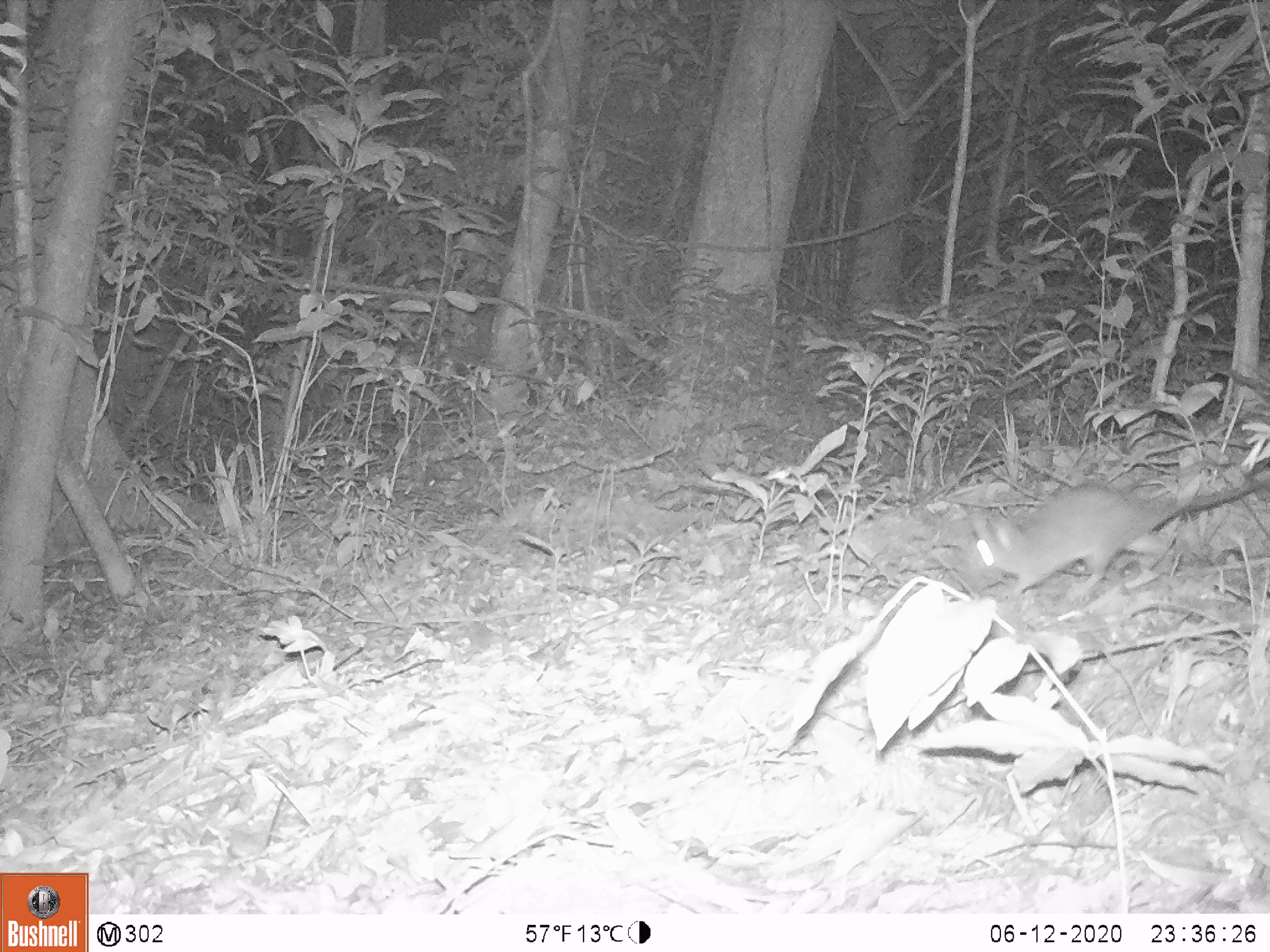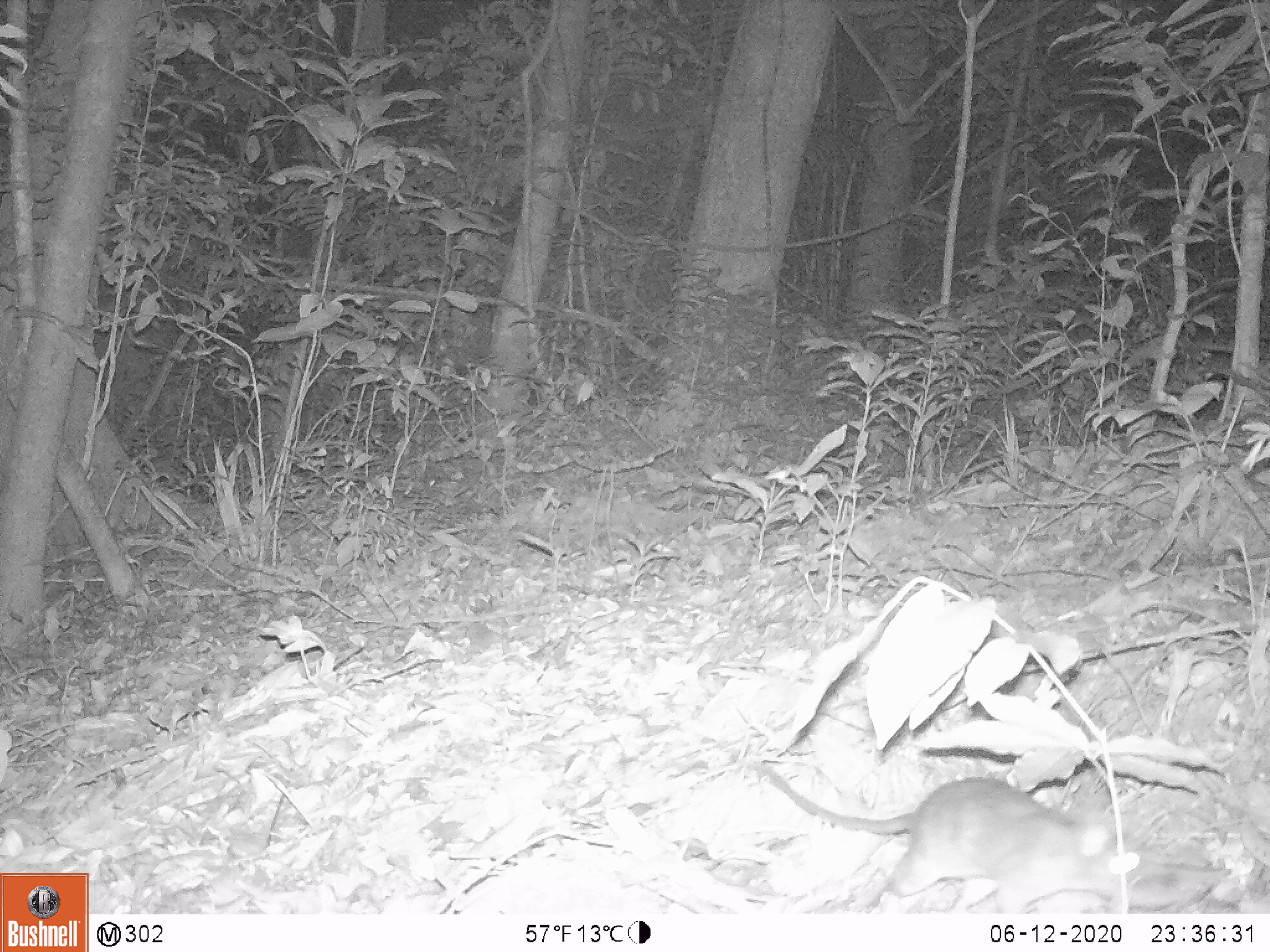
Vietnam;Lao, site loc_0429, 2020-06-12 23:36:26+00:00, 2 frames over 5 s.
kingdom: Animalia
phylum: Chordata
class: Mammalia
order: Rodentia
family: Muridae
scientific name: Muridae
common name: old-world mice and rats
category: unidentified murid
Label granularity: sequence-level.